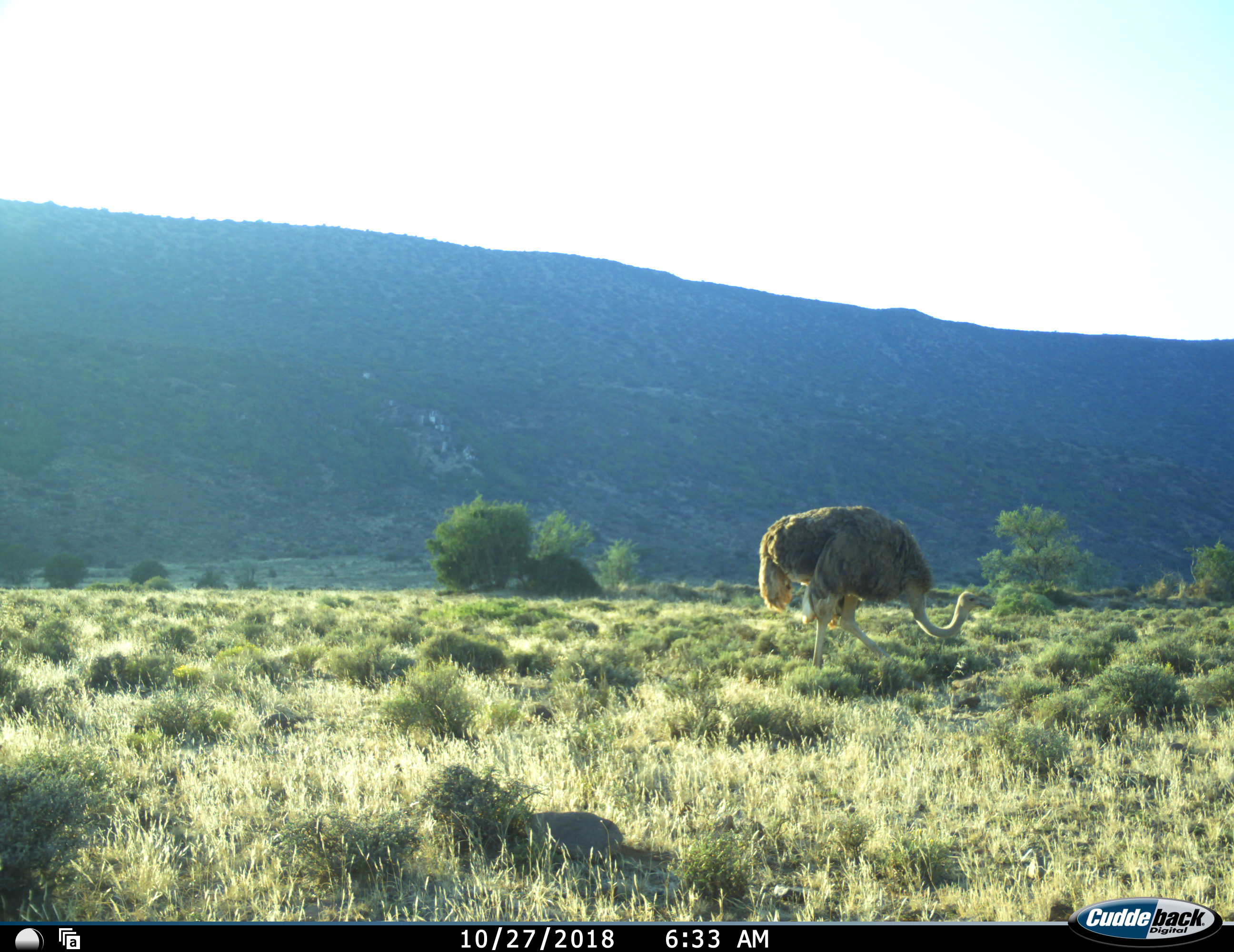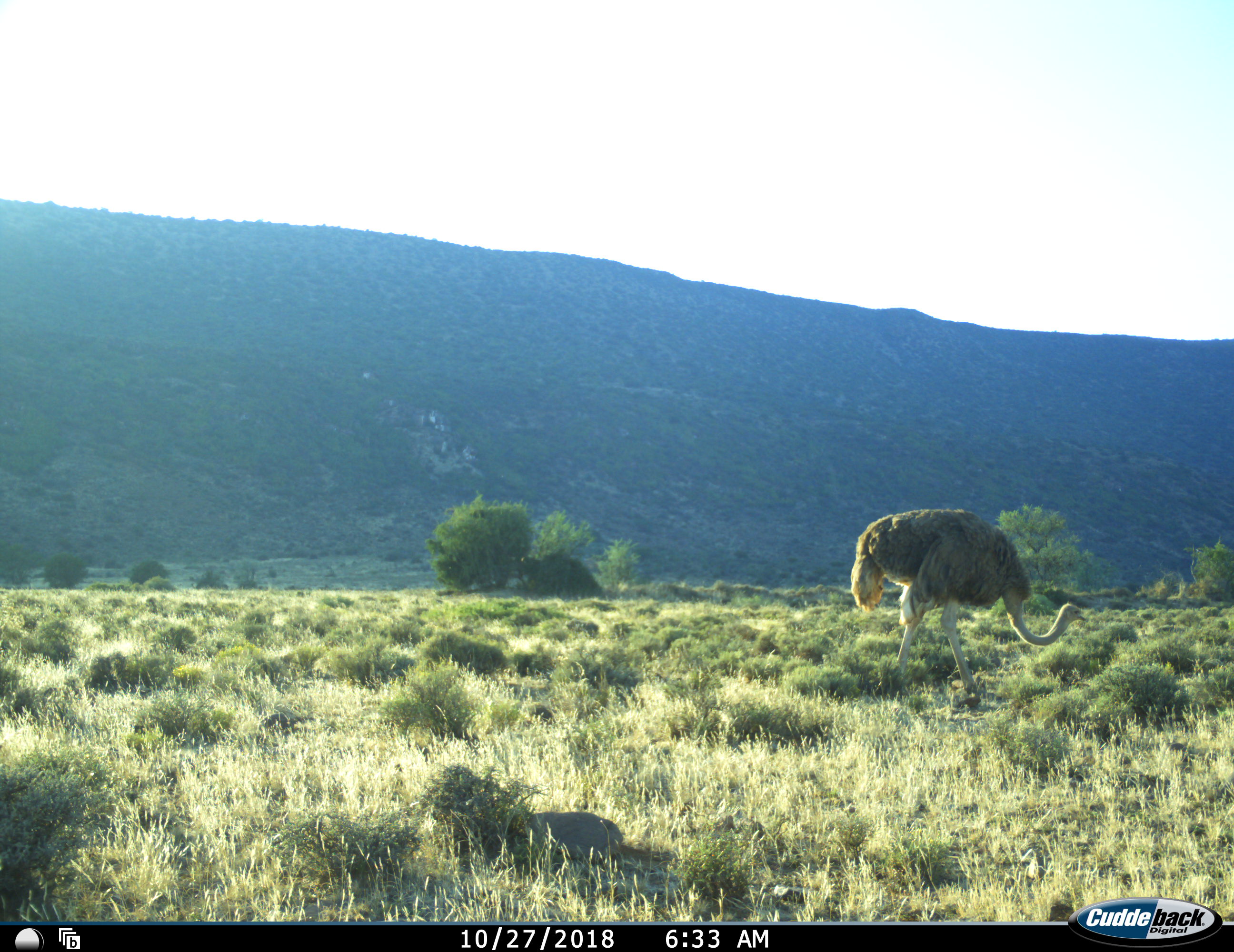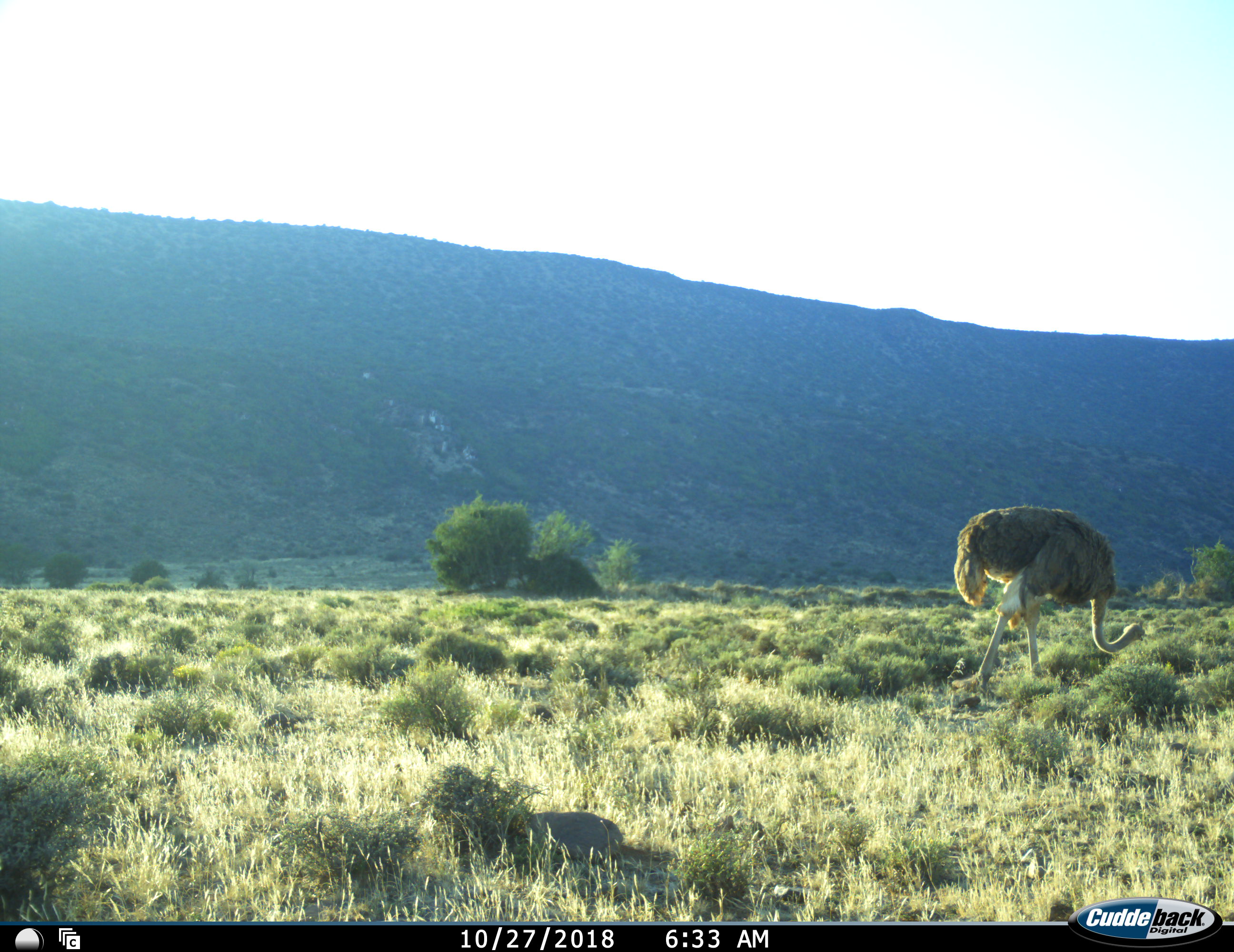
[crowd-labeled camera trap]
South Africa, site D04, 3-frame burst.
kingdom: Animalia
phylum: Chordata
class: Aves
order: Struthioniformes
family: Struthionidae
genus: Struthio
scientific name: Struthio camelus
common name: ostrich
Ostrich (Struthio camelus), count 1. Behavior (volunteer vote fractions): standing 10%, resting 0%, moving 80%, interacting 0%. Young present (vote fraction): 0%. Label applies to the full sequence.